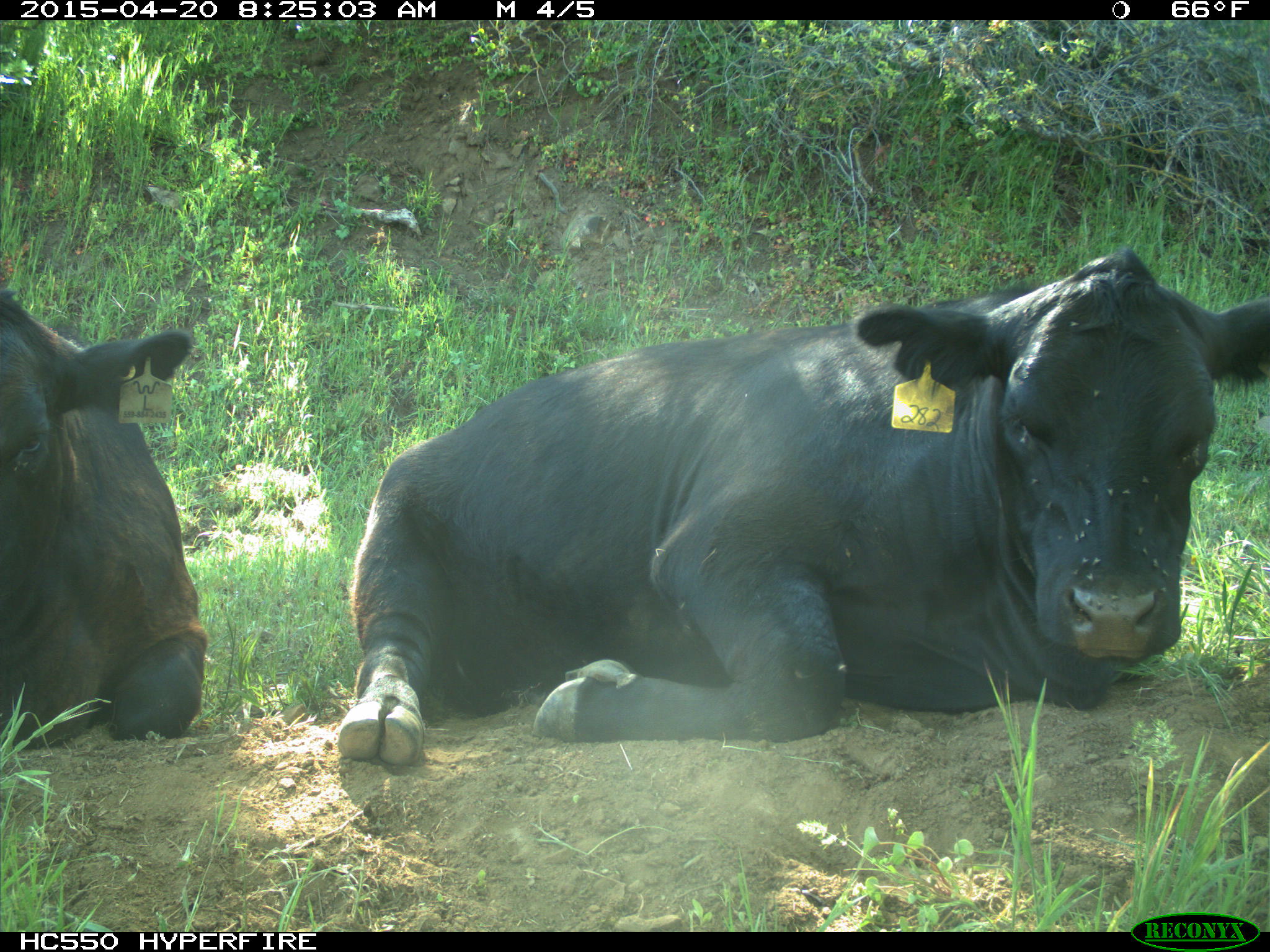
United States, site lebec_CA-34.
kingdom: Animalia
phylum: Chordata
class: Mammalia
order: Artiodactyla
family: Bovidae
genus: Bos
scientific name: Bos taurus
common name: domestic cow